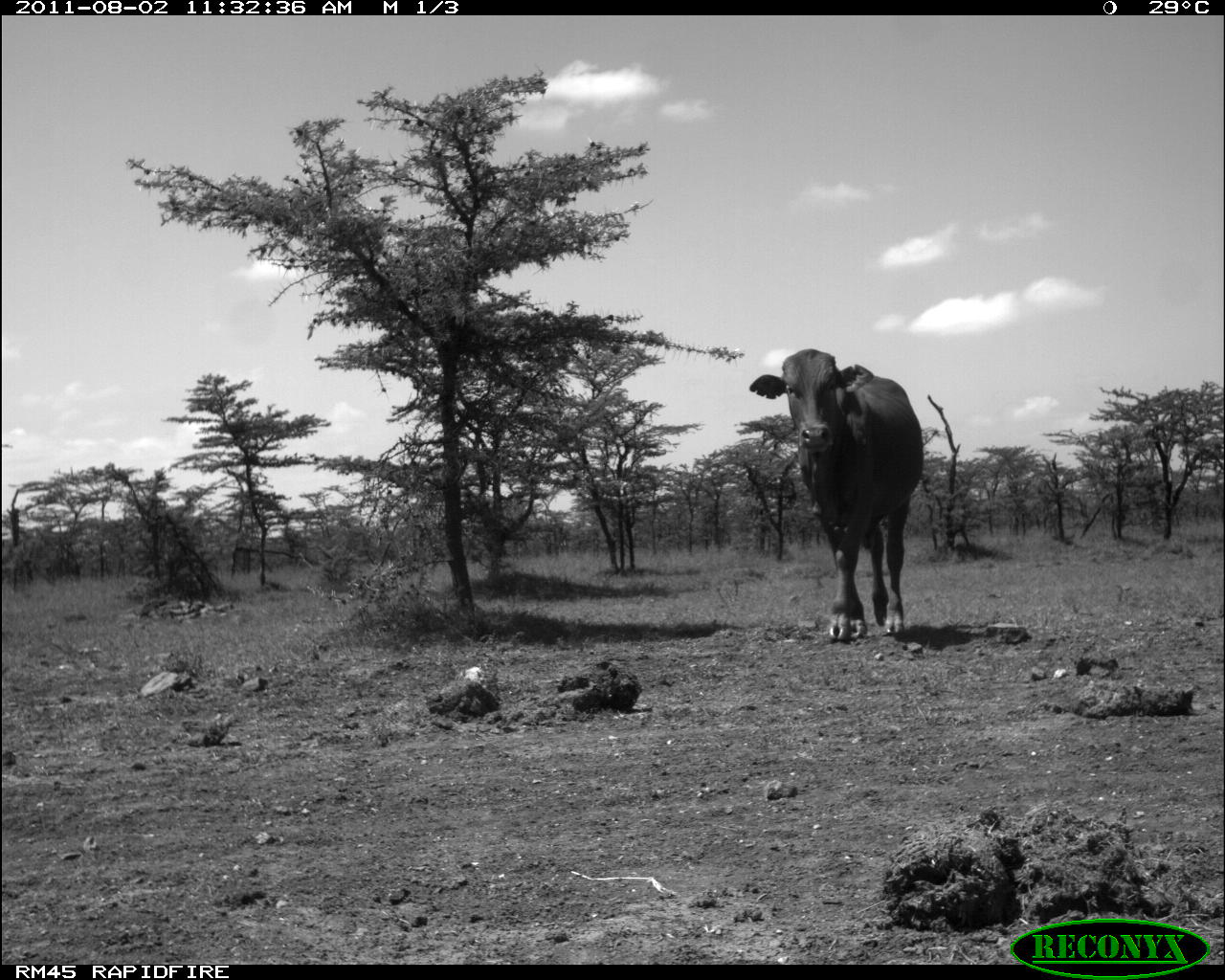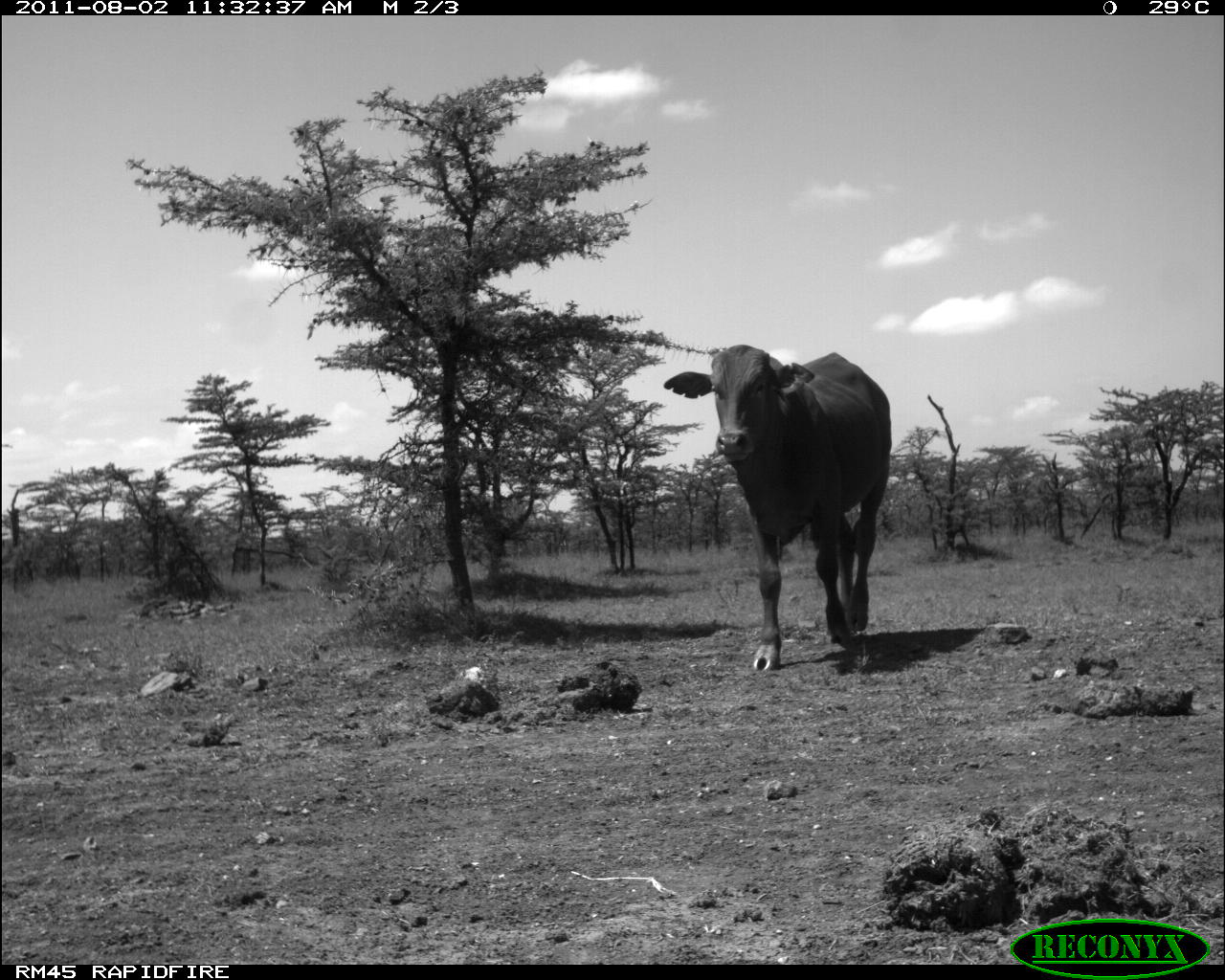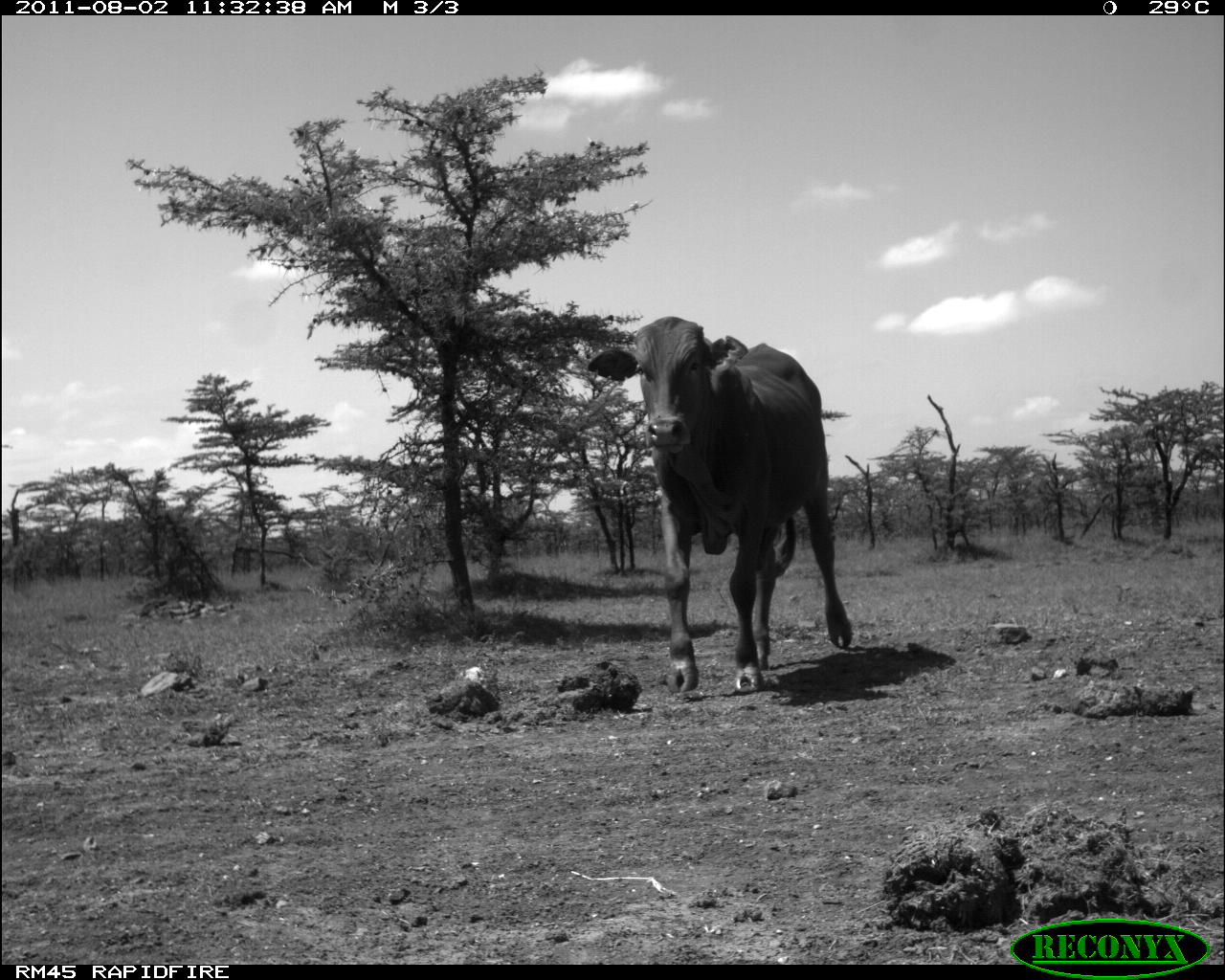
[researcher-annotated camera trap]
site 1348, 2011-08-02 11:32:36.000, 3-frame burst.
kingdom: Animalia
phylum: Chordata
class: Mammalia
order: Artiodactyla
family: Bovidae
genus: Bos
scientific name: Bos taurus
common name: domestic cattle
Bos taurus (domestic cattle), count 1.